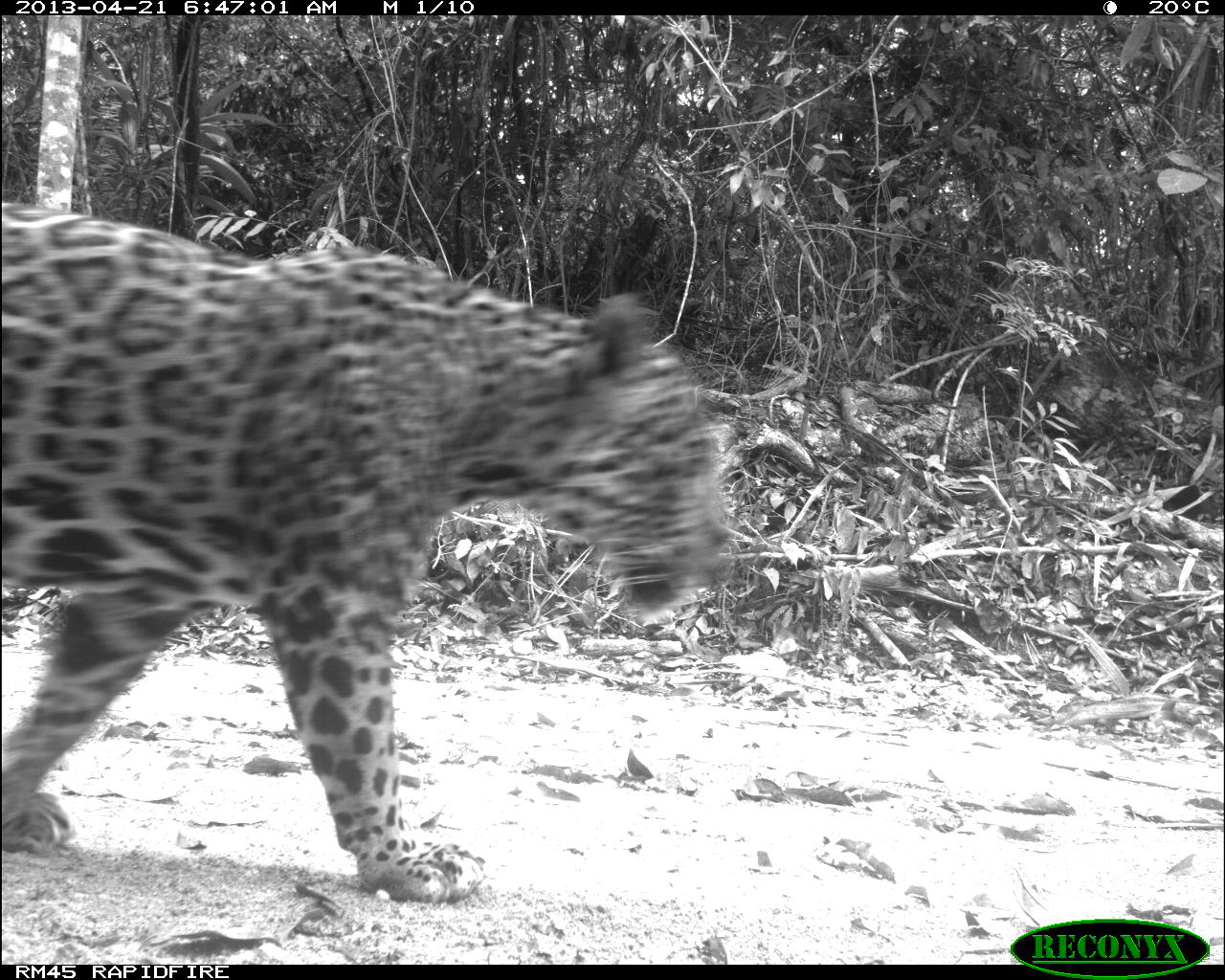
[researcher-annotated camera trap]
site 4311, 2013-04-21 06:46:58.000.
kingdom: Animalia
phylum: Chordata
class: Mammalia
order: Carnivora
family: Felidae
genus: Panthera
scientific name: Panthera onca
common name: jaguar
Panthera onca (jaguar), count 1, sex male.